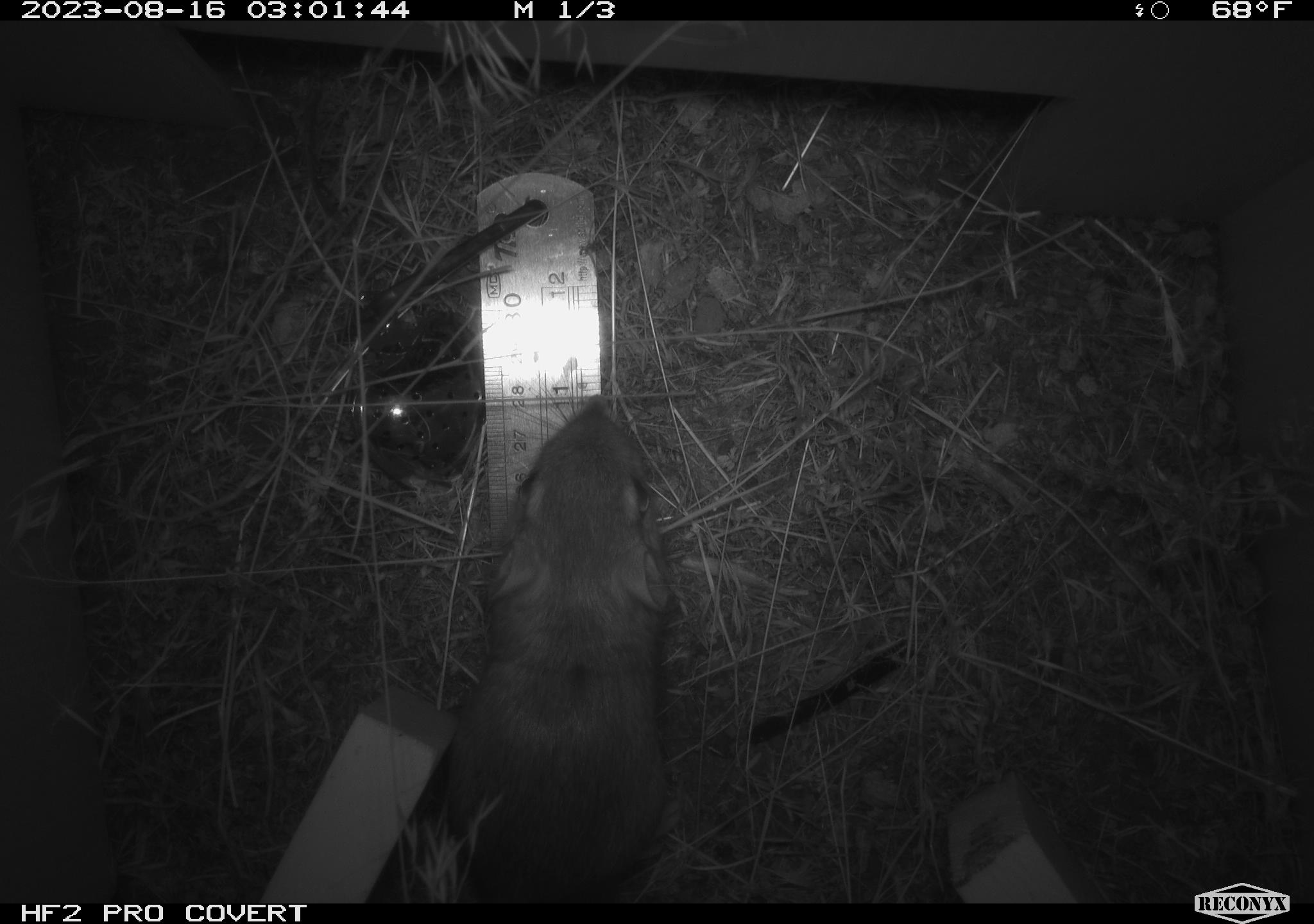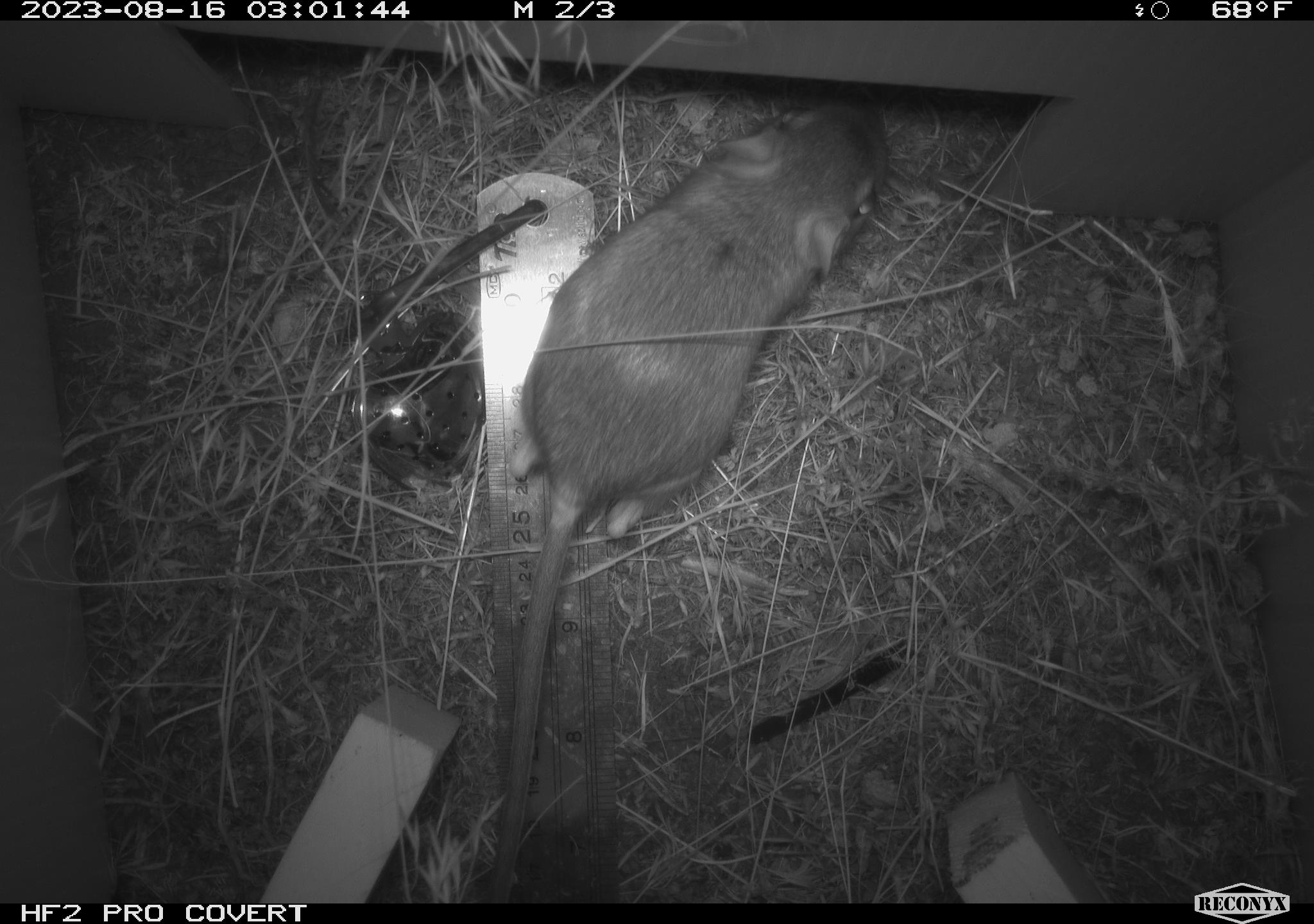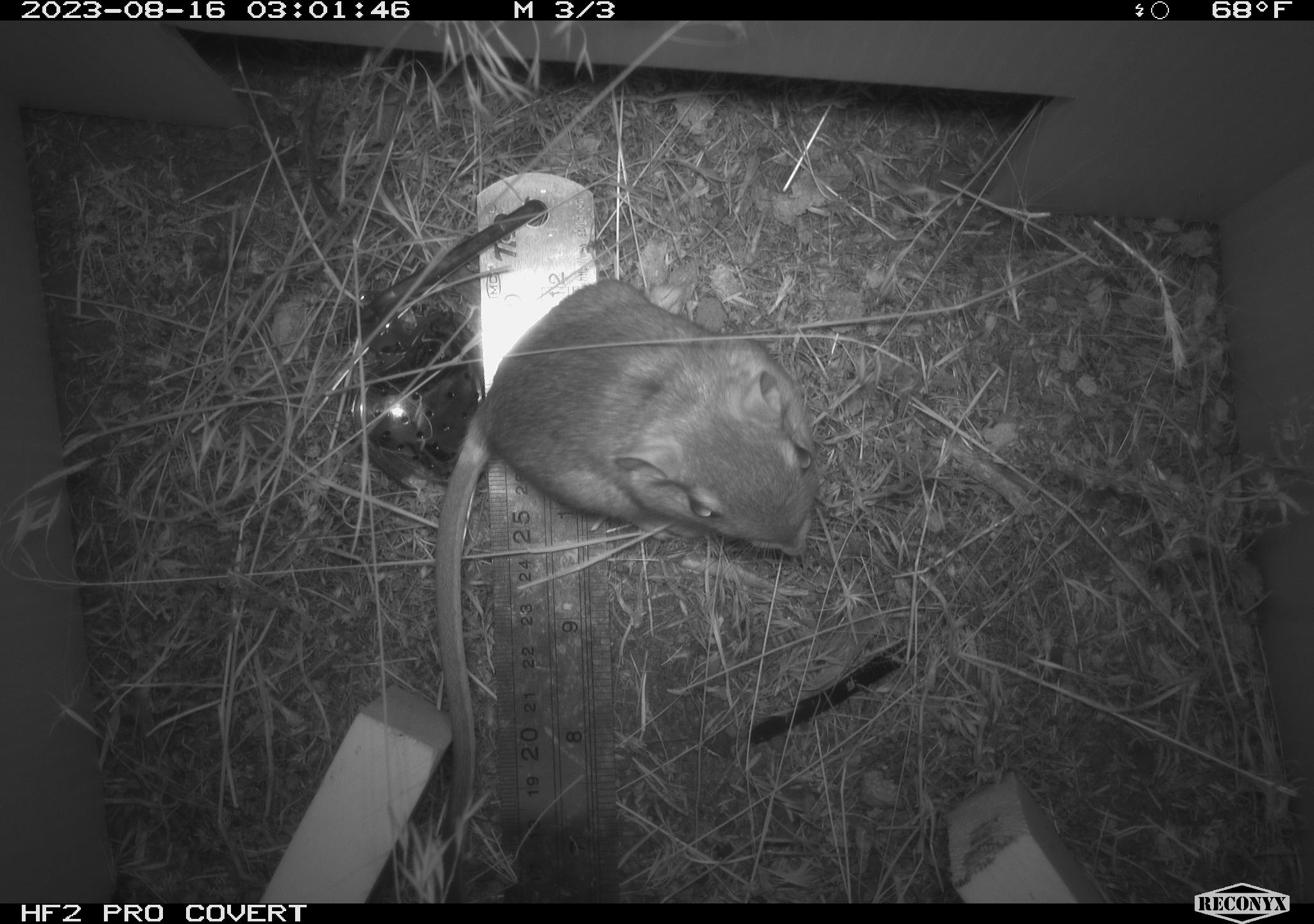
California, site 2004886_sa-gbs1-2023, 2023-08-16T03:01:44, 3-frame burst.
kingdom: Animalia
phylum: Chordata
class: Mammalia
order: Rodentia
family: Heteromyidae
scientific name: Heteromyidae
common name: kangaroo rats and pocket mice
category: heteromyidae family